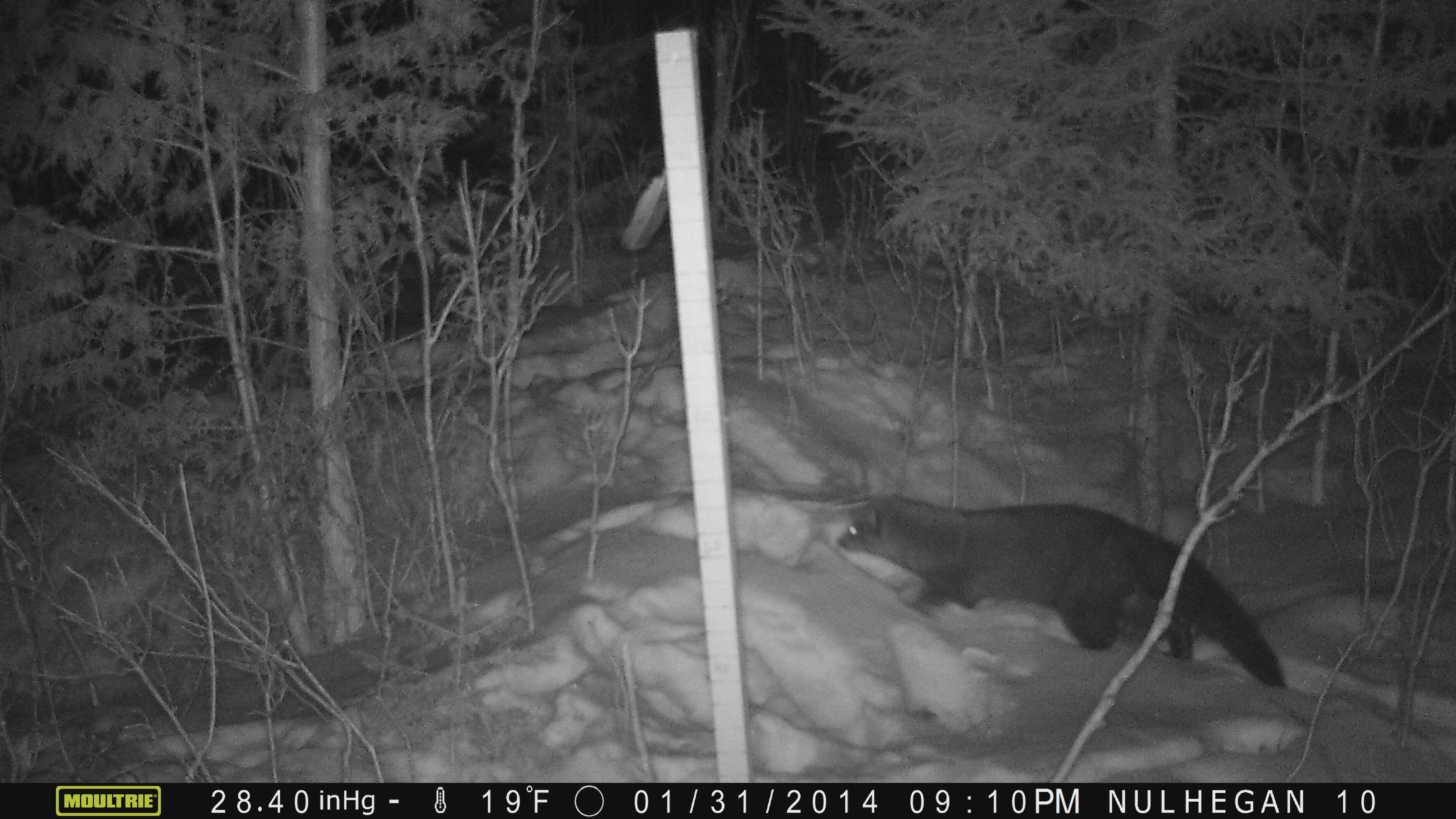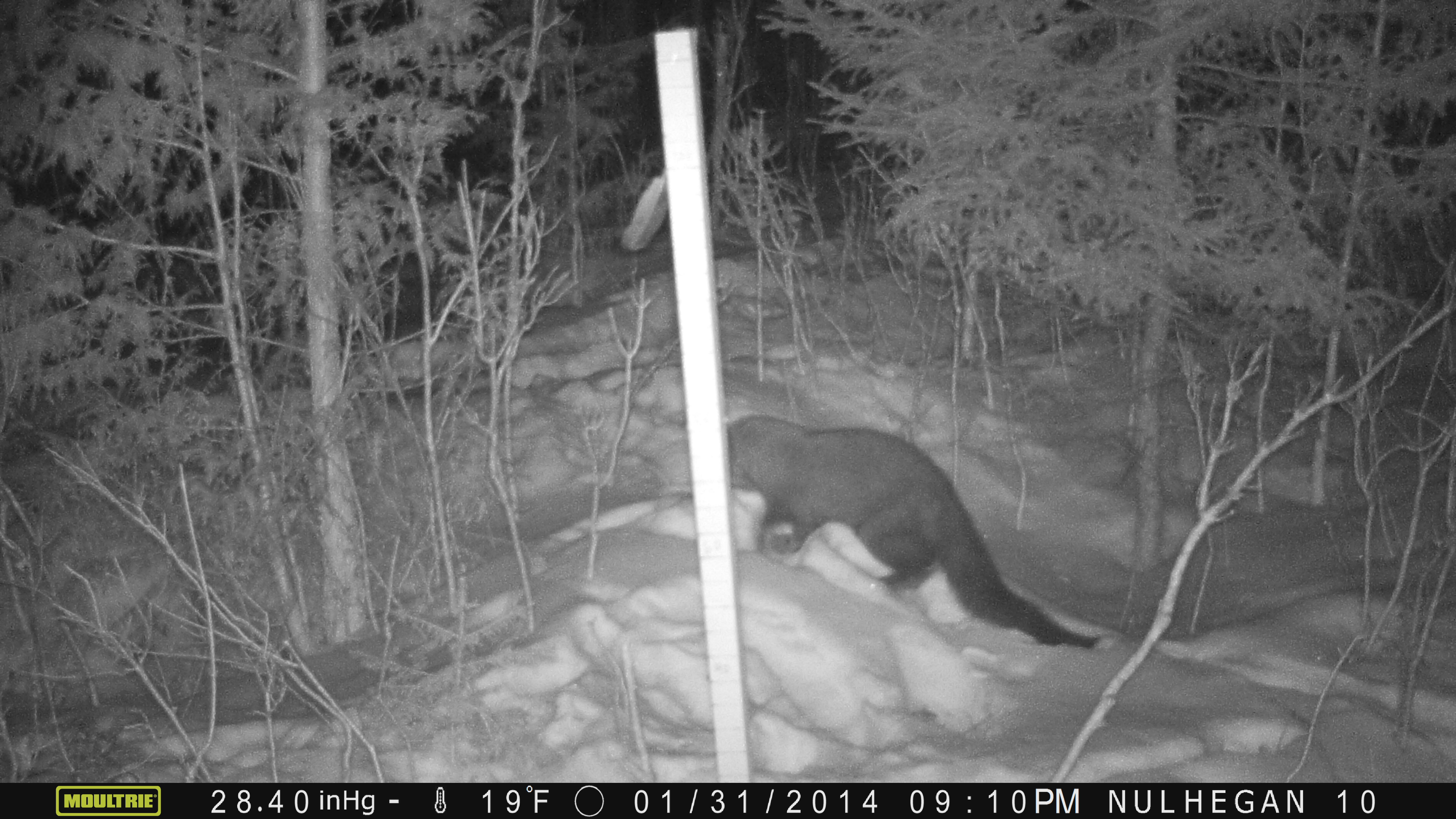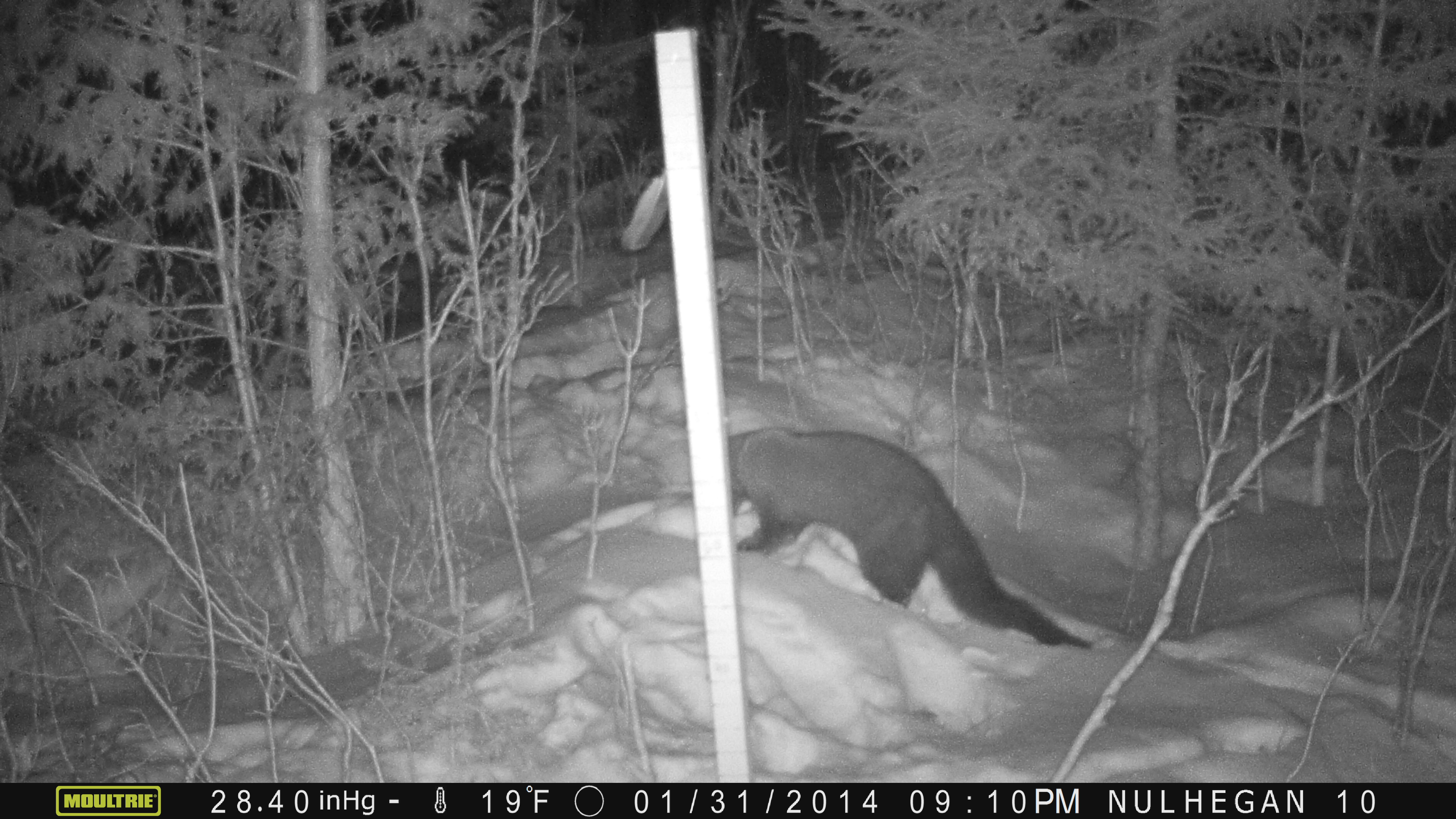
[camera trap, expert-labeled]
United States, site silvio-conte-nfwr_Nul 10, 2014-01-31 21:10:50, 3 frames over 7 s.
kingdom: Animalia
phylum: Chordata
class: Mammalia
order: Carnivora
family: Mustelidae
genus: Pekania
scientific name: Pekania pennanti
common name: fisher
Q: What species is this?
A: Fisher (Pekania pennanti).